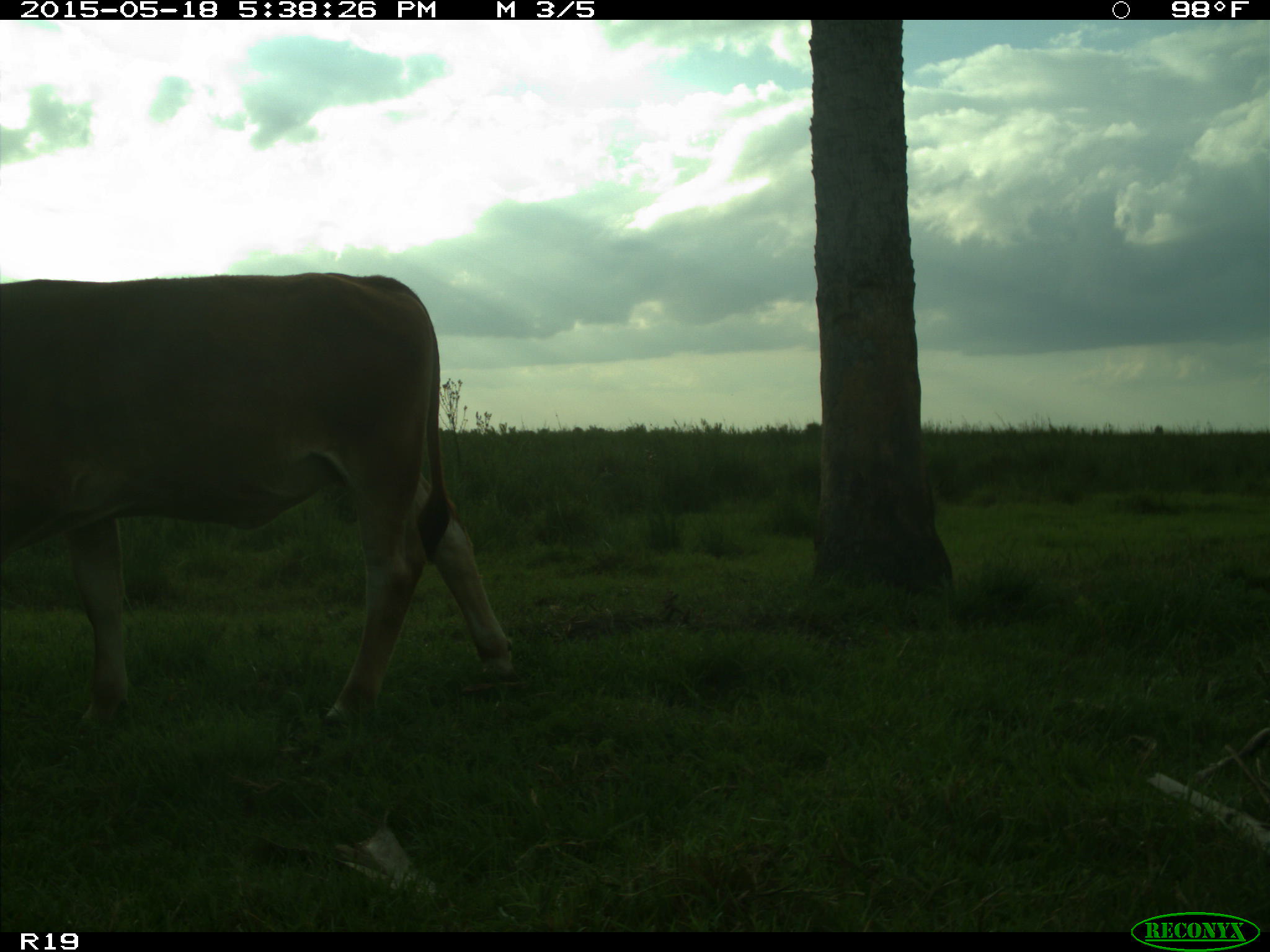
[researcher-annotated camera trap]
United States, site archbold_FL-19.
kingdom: Animalia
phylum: Chordata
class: Mammalia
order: Artiodactyla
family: Bovidae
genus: Bos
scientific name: Bos taurus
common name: domestic cow